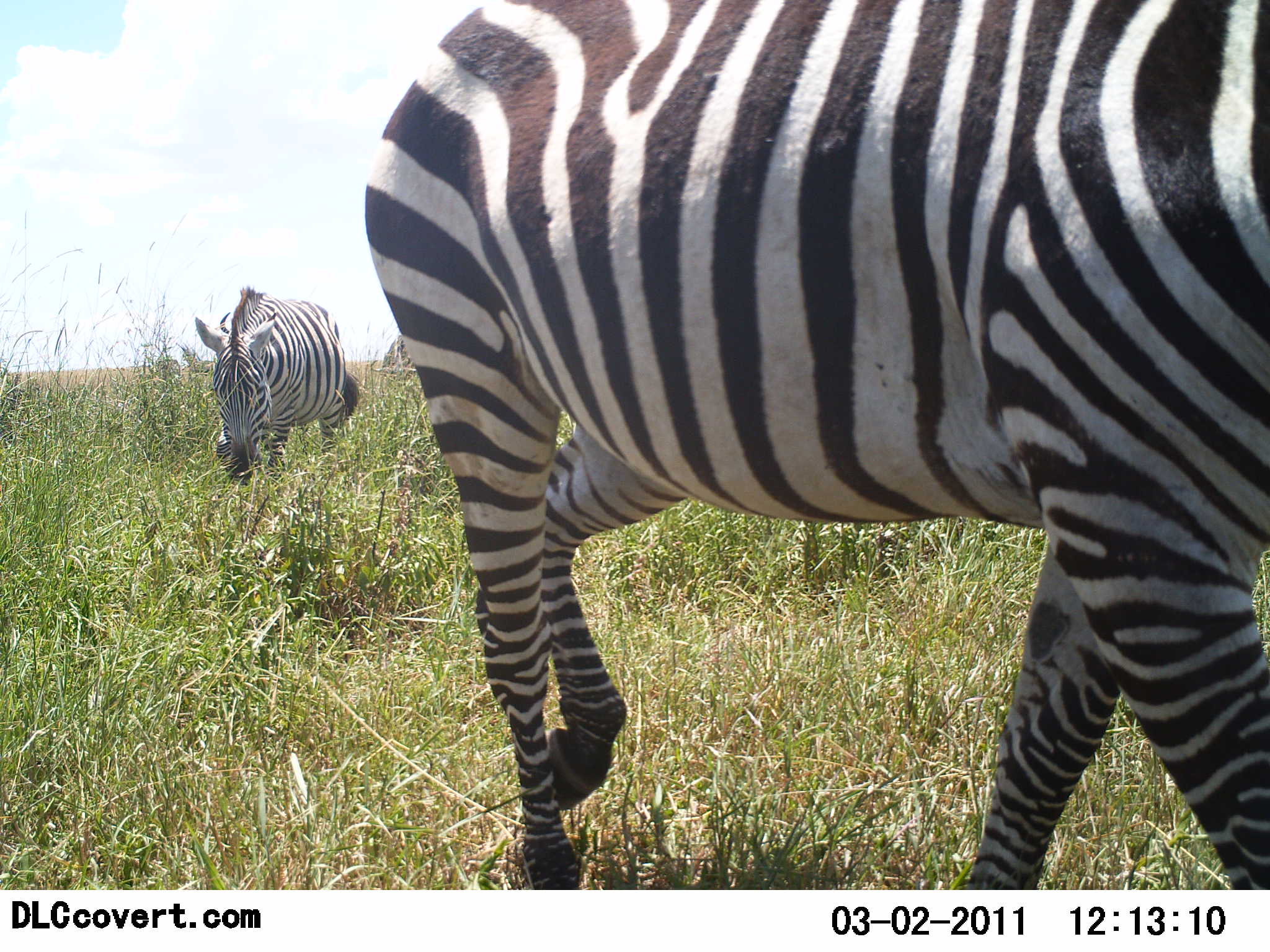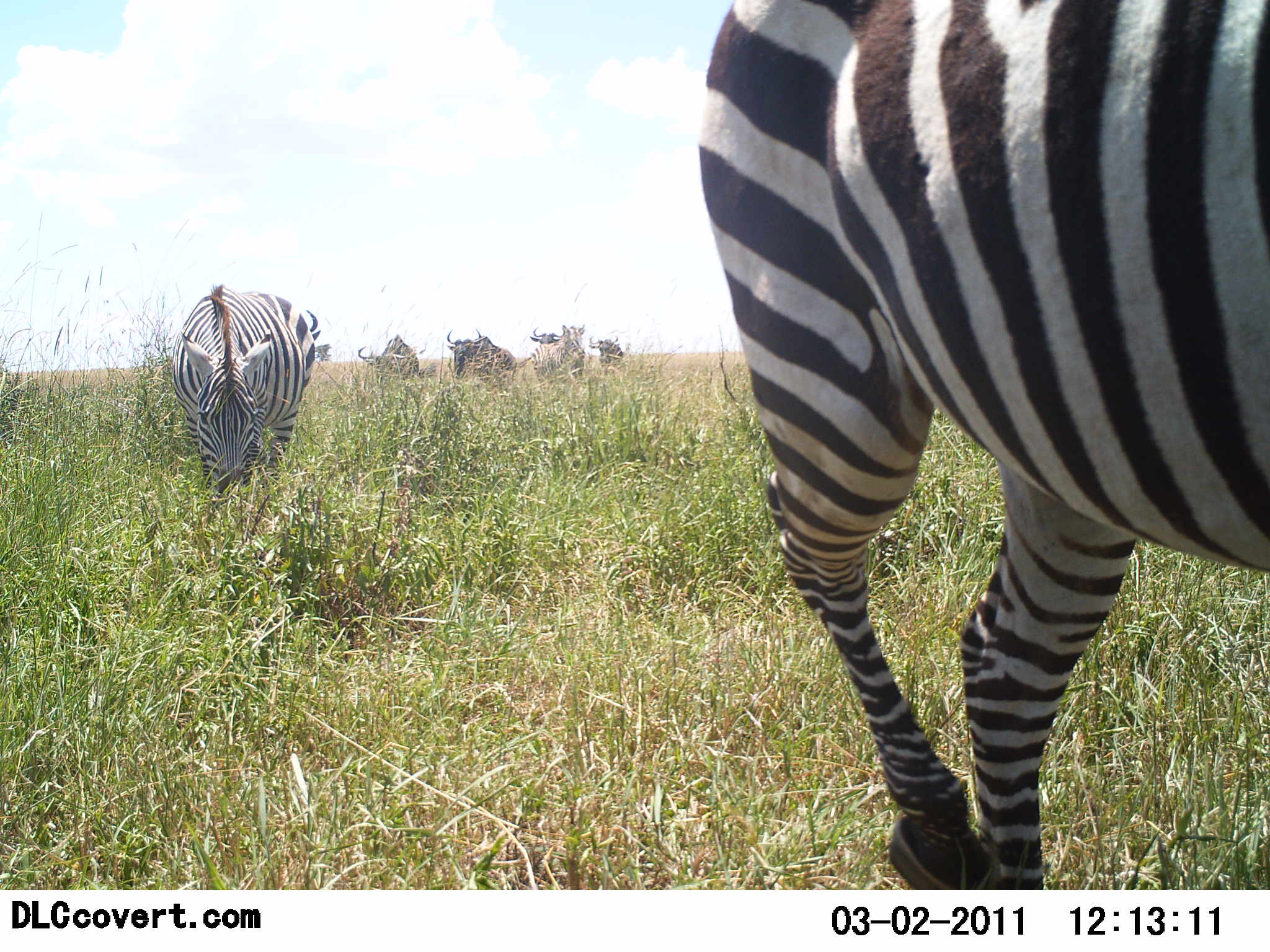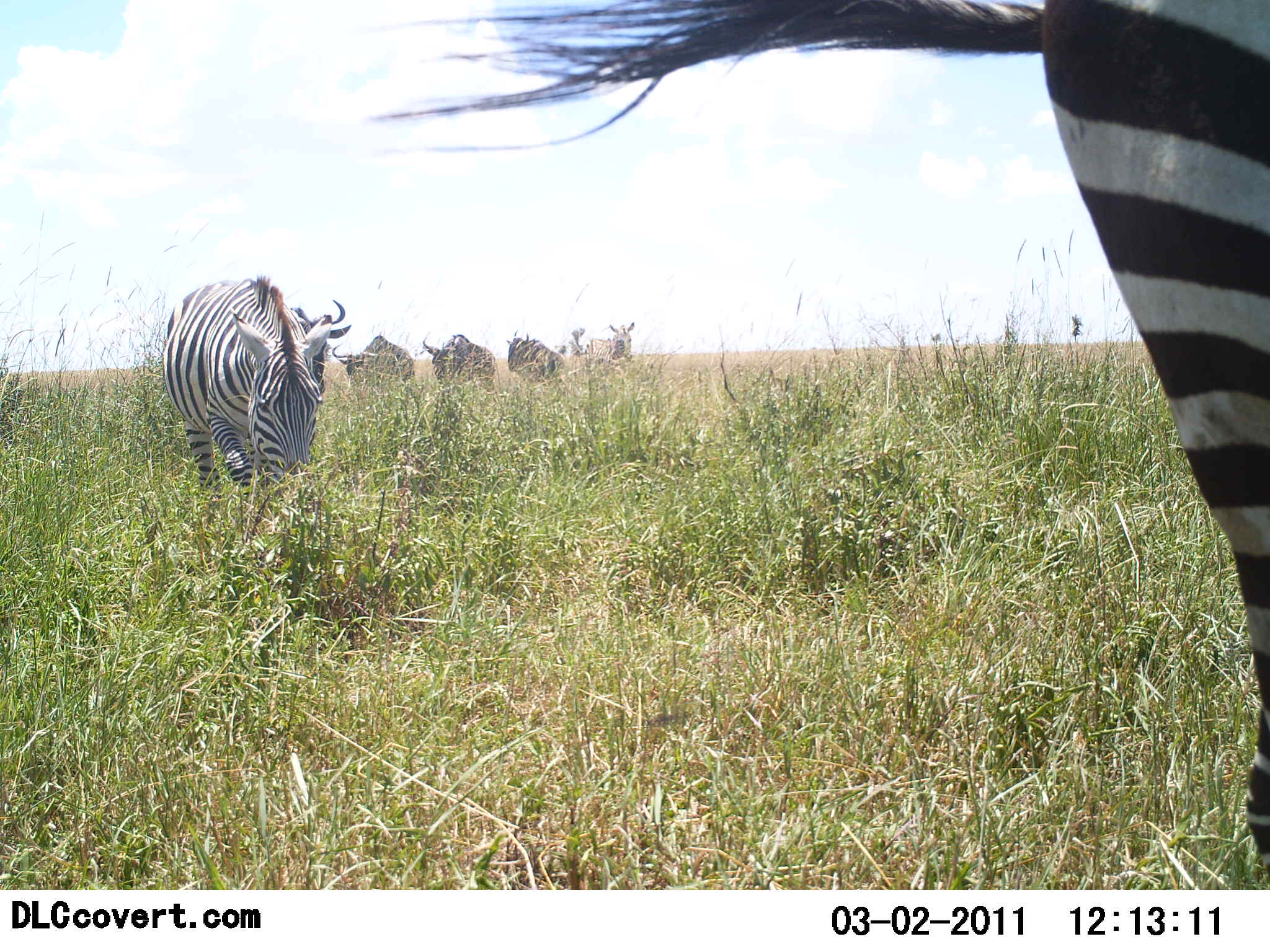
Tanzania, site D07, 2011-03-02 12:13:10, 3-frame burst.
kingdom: Animalia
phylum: Chordata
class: Mammalia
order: Artiodactyla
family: Bovidae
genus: Connochaetes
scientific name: Connochaetes taurinus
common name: blue wildebeest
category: wildebeest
Wildebeest (blue wildebeest) (Connochaetes taurinus), count 3. Behavior (volunteer vote fractions): standing 9%, resting 0%, moving 91%, interacting 0%. Young present (vote fraction): 0%. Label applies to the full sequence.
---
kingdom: Animalia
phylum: Chordata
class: Mammalia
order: Perissodactyla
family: Equidae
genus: Equus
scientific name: Equus quagga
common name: plains zebra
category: zebra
Zebra (plains zebra) (Equus quagga), count 3. Behavior (volunteer vote fractions): standing 8%, resting 0%, moving 100%, interacting 0%. Young present (vote fraction): 0%. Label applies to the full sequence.